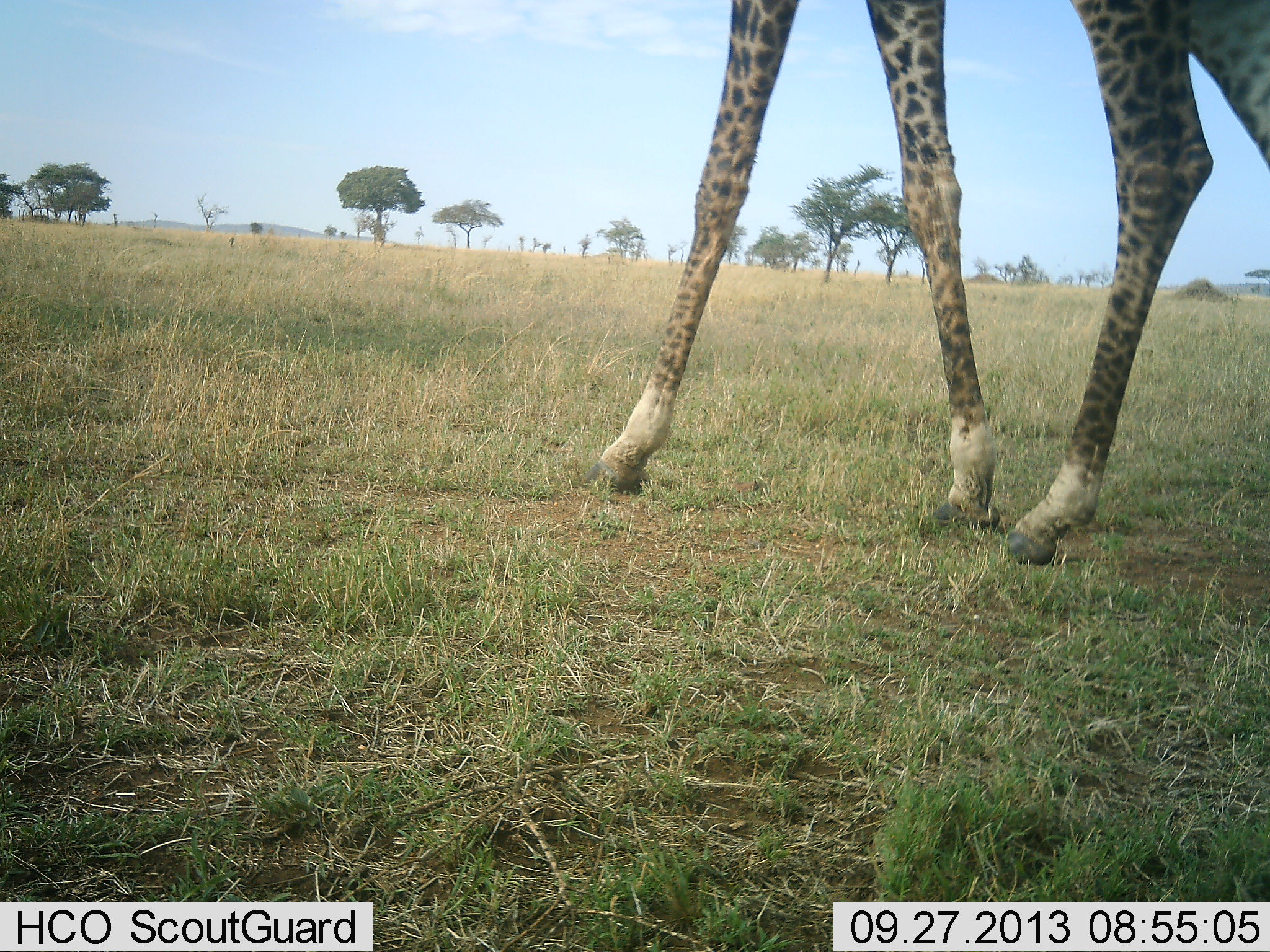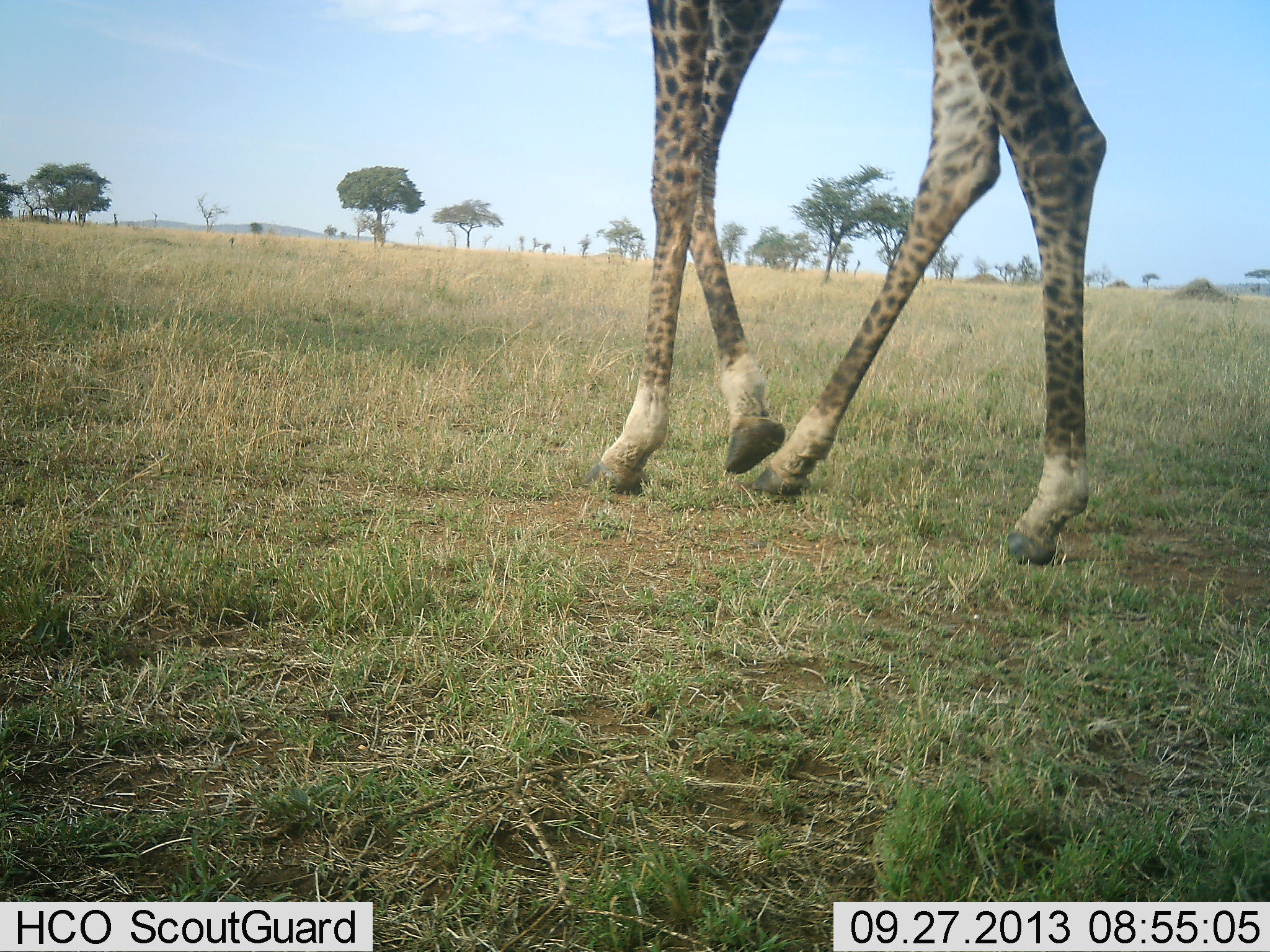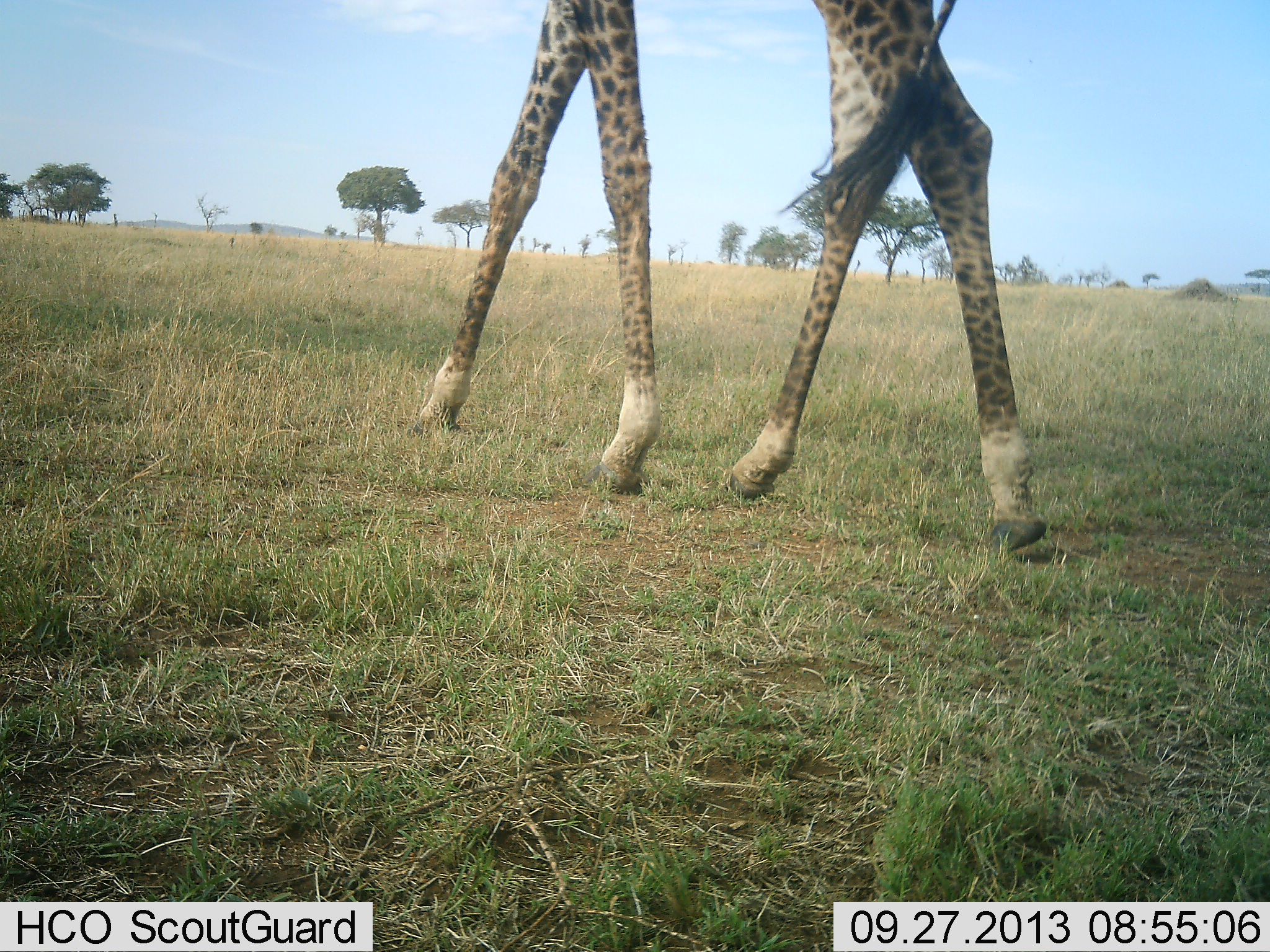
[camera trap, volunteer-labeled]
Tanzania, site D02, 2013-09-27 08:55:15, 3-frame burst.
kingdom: Animalia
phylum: Chordata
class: Mammalia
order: Artiodactyla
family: Giraffidae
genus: Giraffa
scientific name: Giraffa camelopardalis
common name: giraffe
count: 1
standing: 5%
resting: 0%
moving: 100%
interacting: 0%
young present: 0%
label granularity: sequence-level